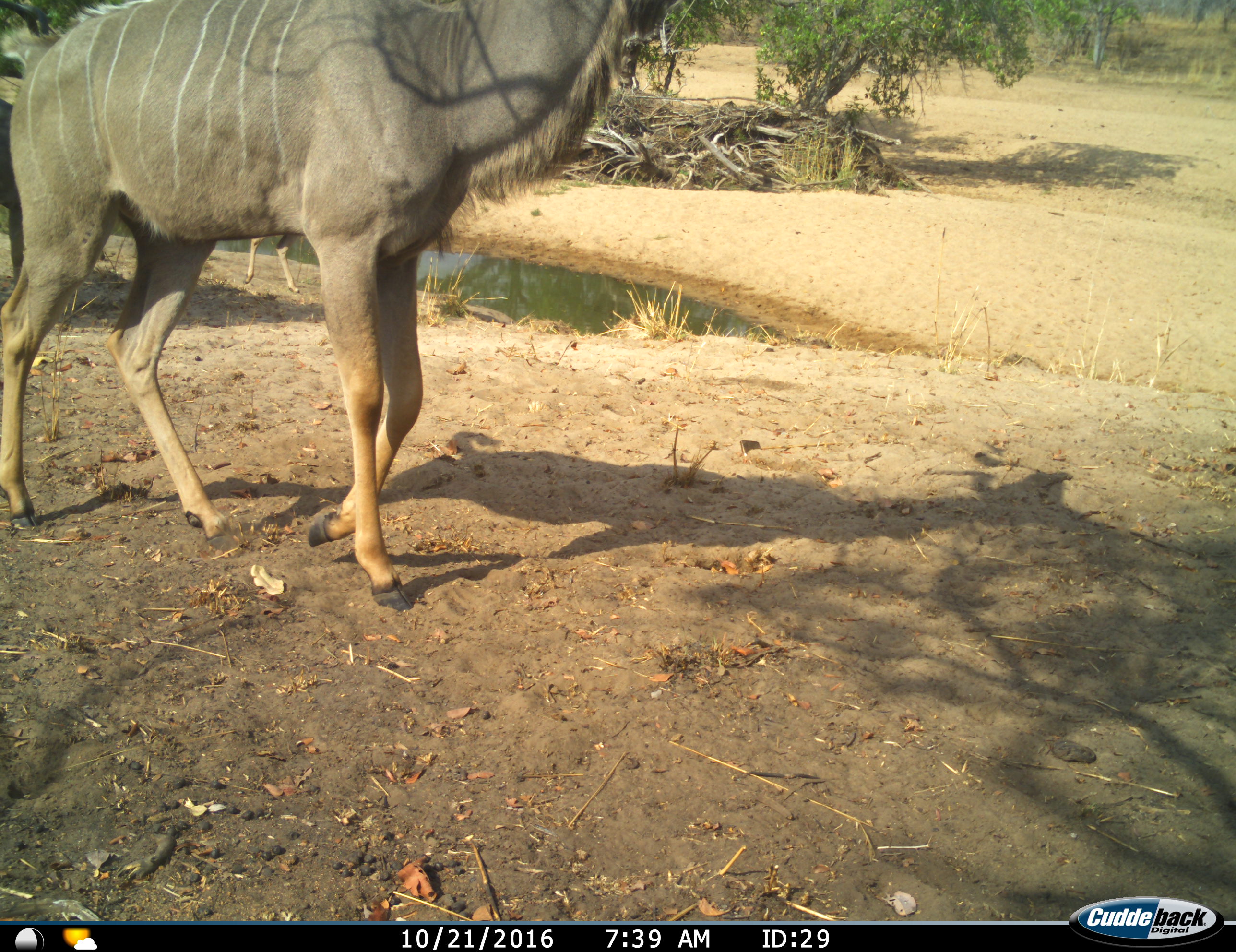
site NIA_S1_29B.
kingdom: Animalia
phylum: Chordata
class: Mammalia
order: Artiodactyla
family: Bovidae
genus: Tragelaphus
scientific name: Tragelaphus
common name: kudu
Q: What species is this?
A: Kudu (Tragelaphus).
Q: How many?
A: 1.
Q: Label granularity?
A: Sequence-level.